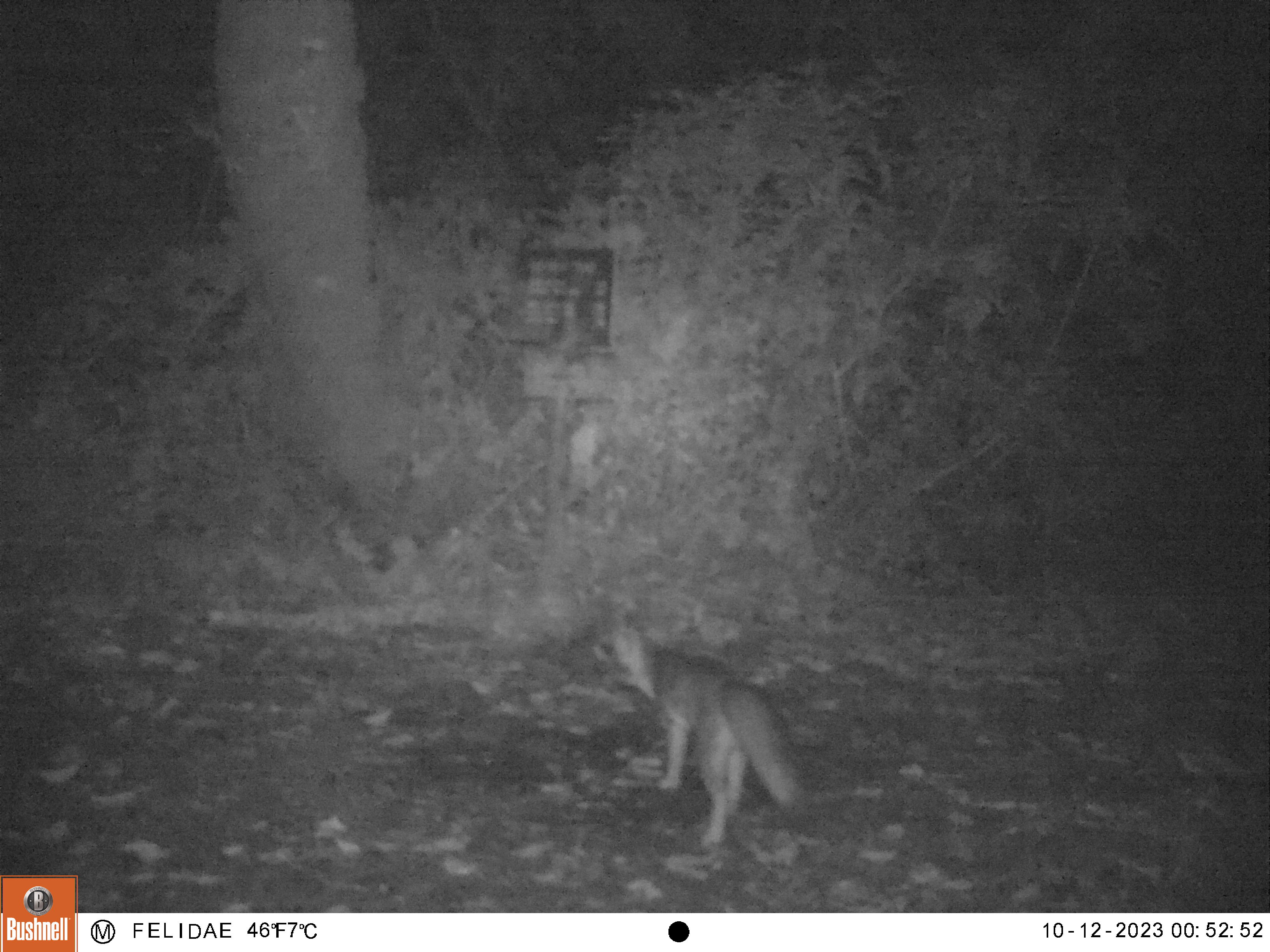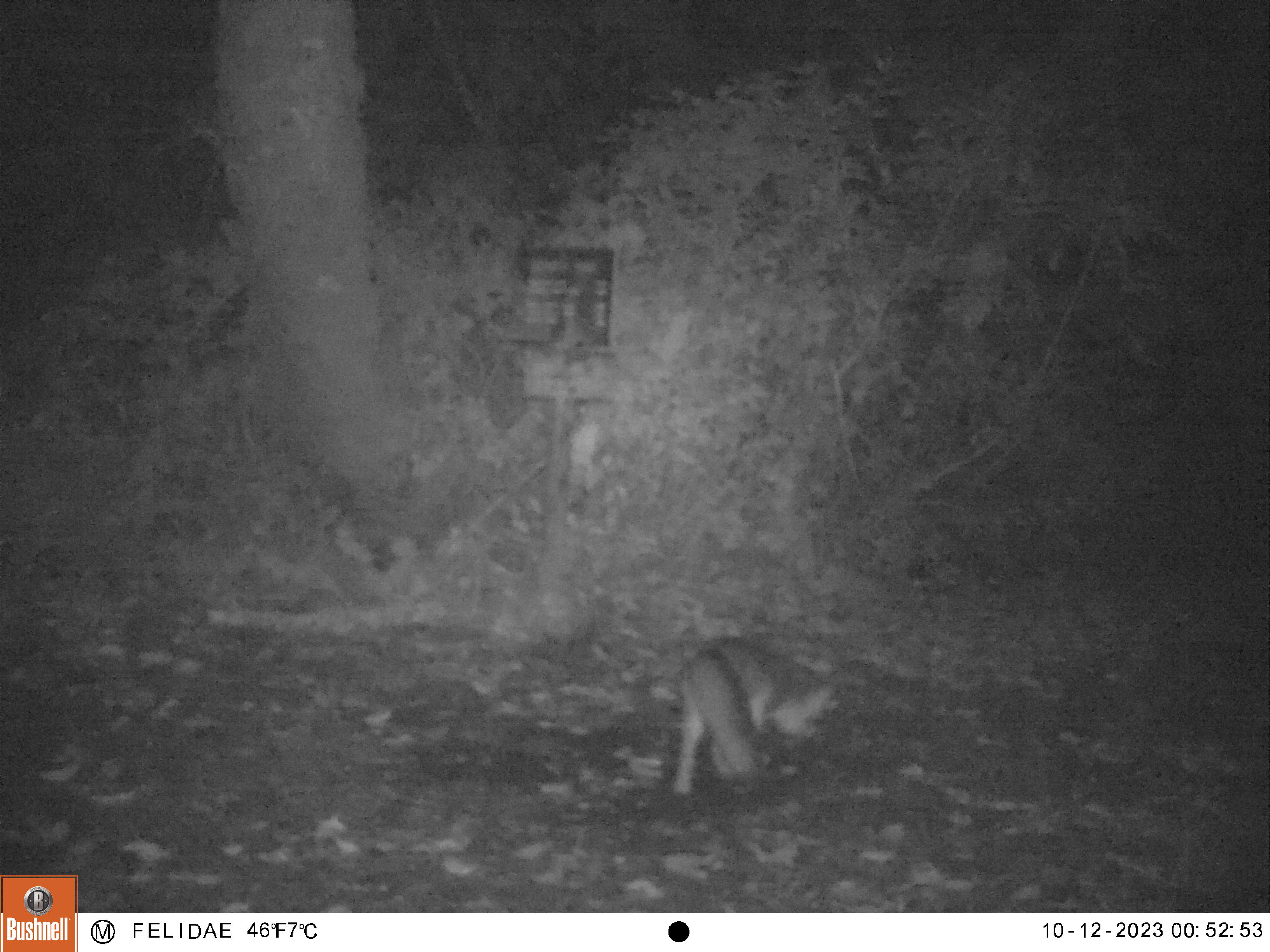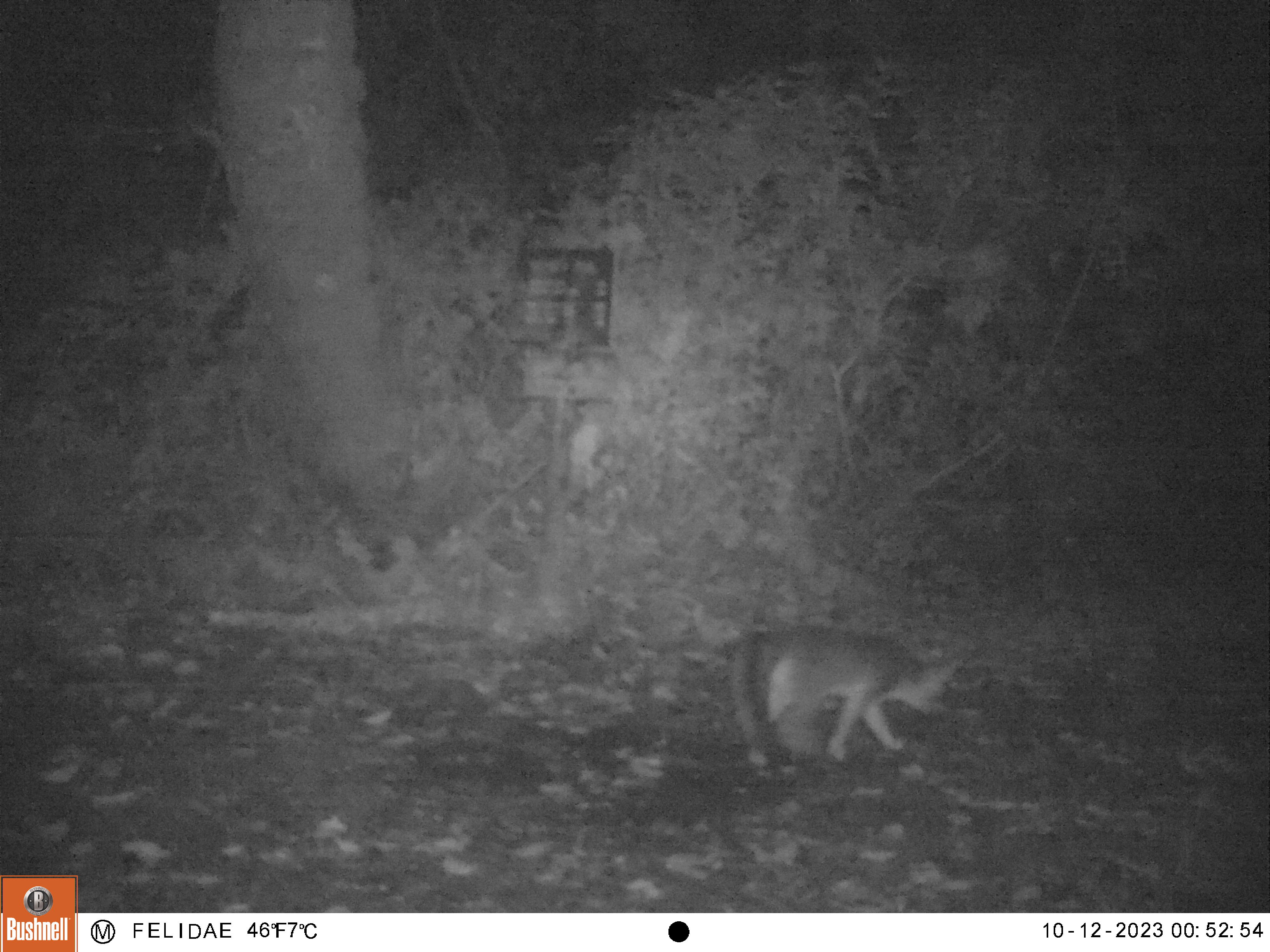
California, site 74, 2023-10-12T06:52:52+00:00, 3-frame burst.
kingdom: Animalia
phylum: Chordata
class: Mammalia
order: Carnivora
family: Canidae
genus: Urocyon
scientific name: Urocyon cinereoargenteus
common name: gray fox